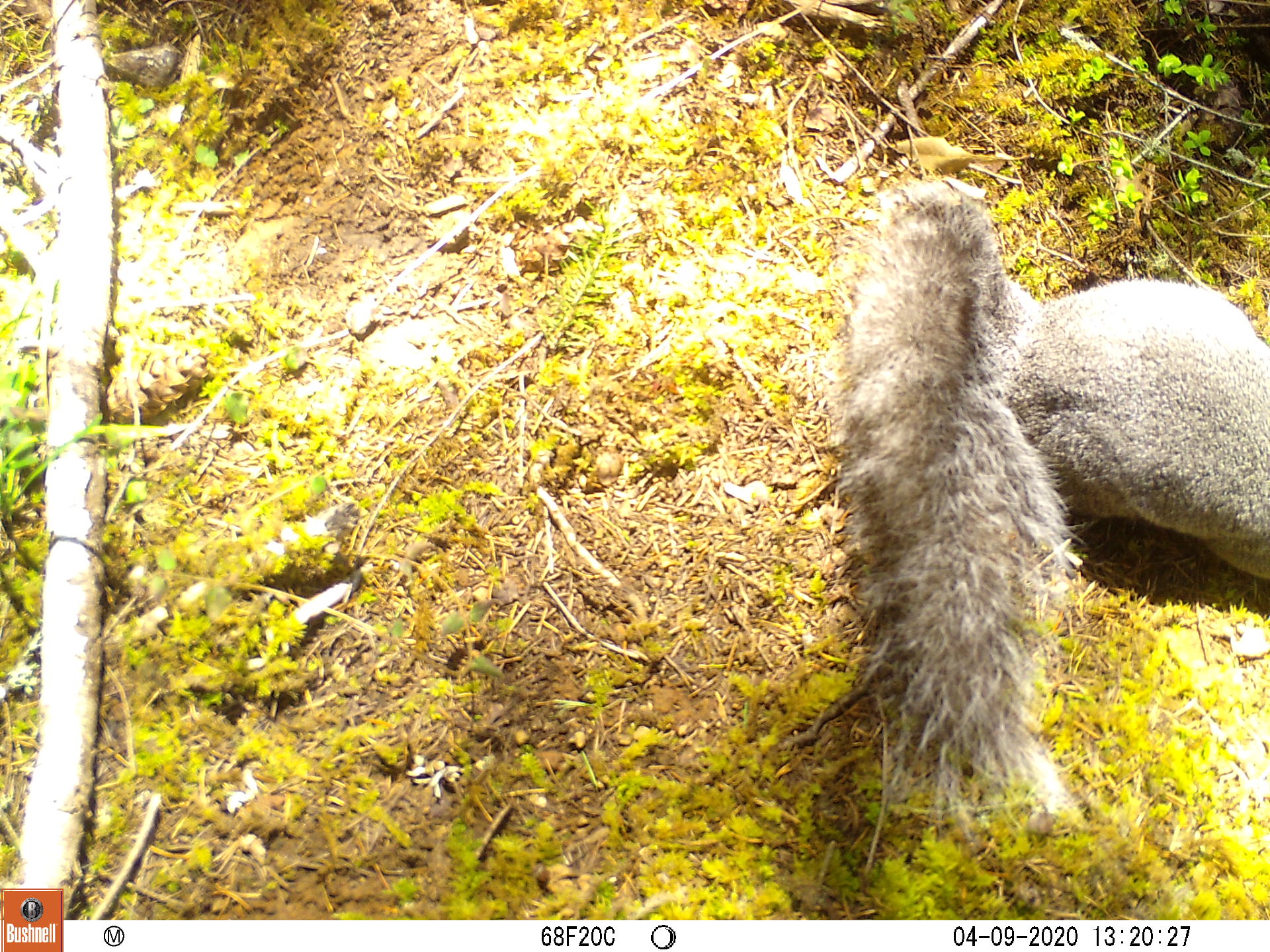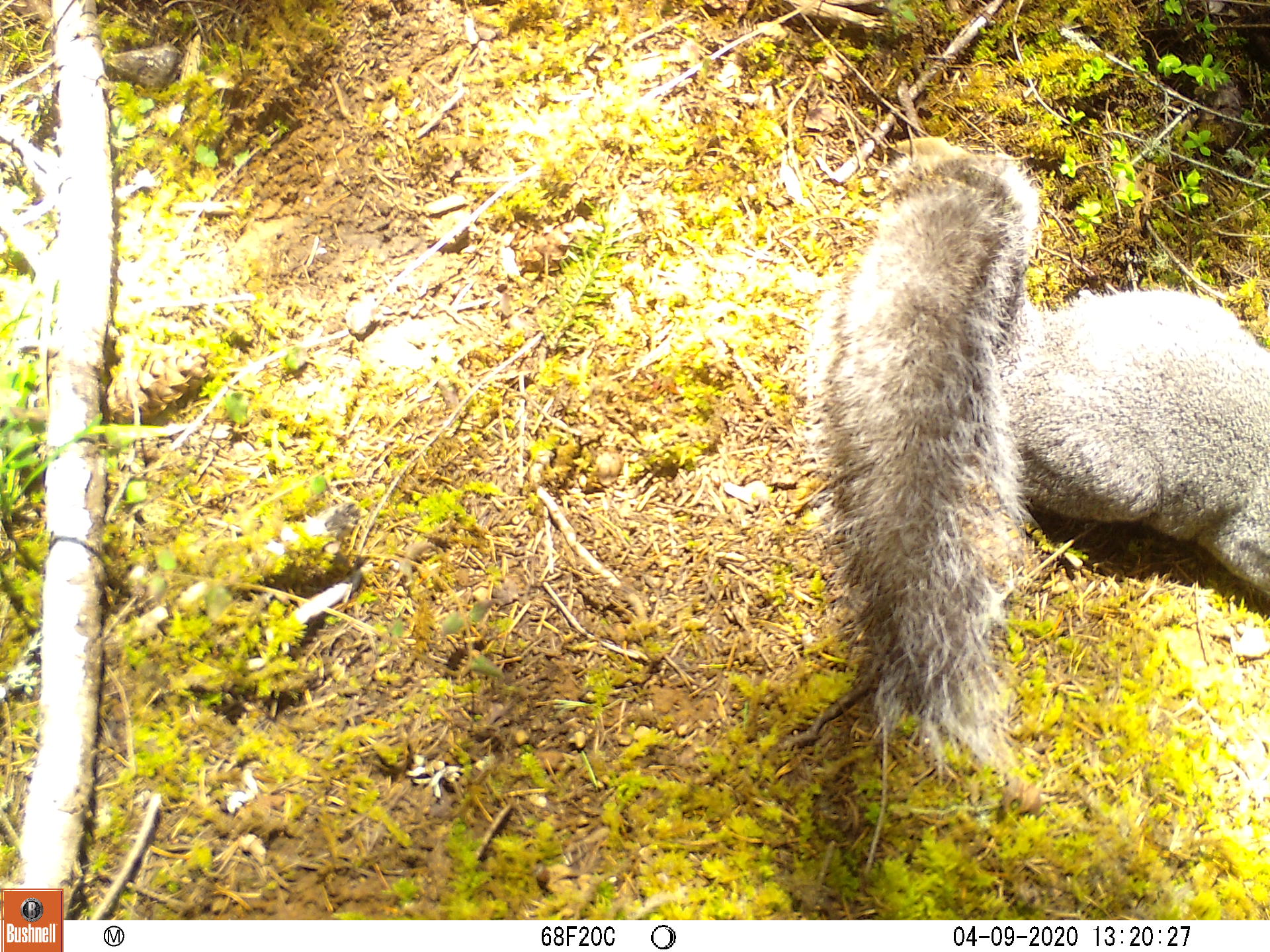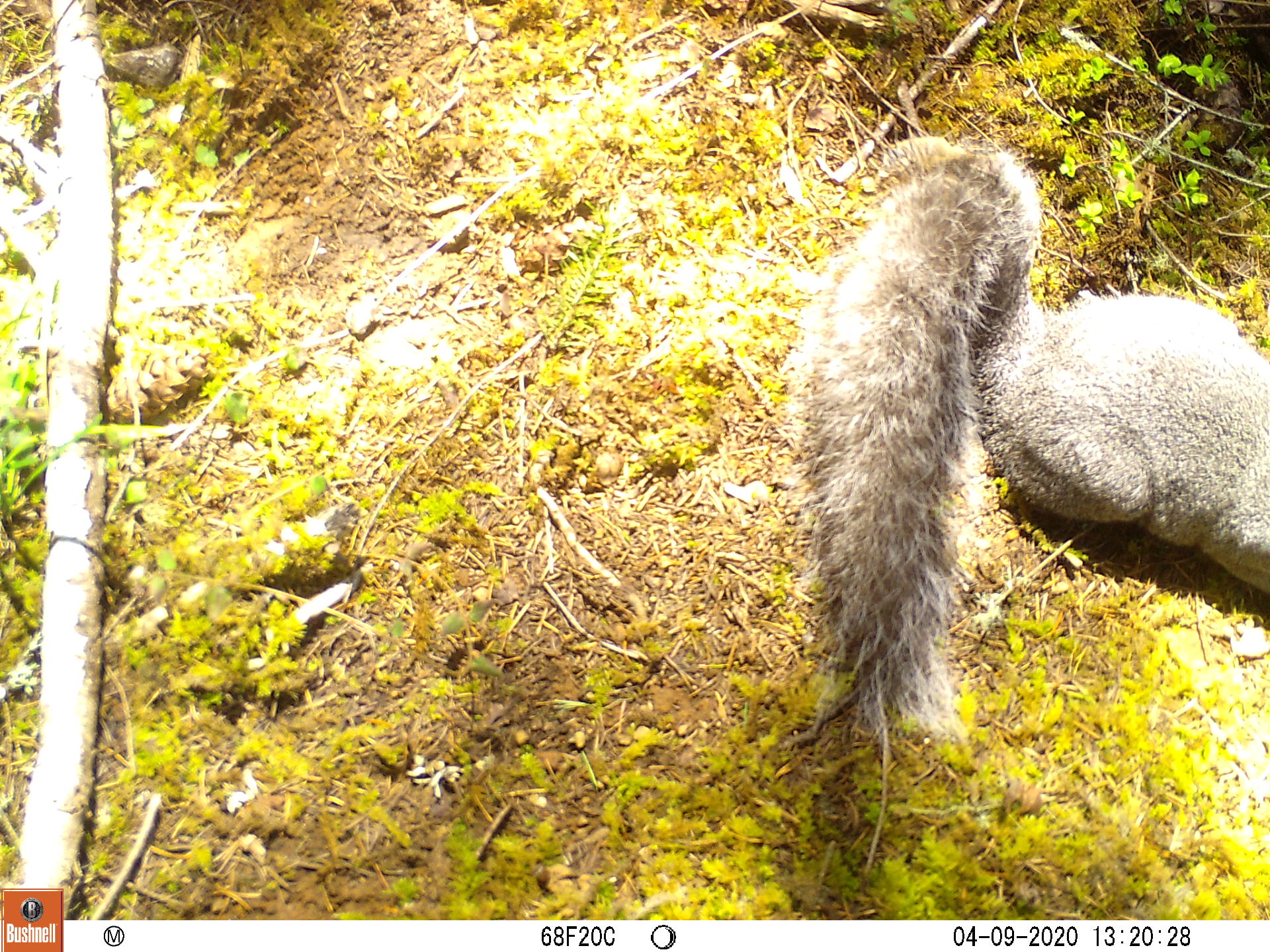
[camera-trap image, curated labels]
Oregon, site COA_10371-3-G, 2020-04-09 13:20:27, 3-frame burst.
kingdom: Animalia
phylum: Chordata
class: Mammalia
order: Rodentia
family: Sciuridae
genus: Sciurus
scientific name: Sciurus griseus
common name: western gray squirrel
Western gray squirrel (Sciurus griseus).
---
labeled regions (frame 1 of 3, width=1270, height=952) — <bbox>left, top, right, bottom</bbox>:
western gray squirrel: <bbox>812, 170, 1264, 829</bbox>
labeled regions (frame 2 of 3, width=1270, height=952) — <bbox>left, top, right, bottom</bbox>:
western gray squirrel: <bbox>801, 137, 1266, 794</bbox>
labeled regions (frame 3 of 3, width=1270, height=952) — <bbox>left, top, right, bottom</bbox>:
western gray squirrel: <bbox>772, 133, 1266, 745</bbox>